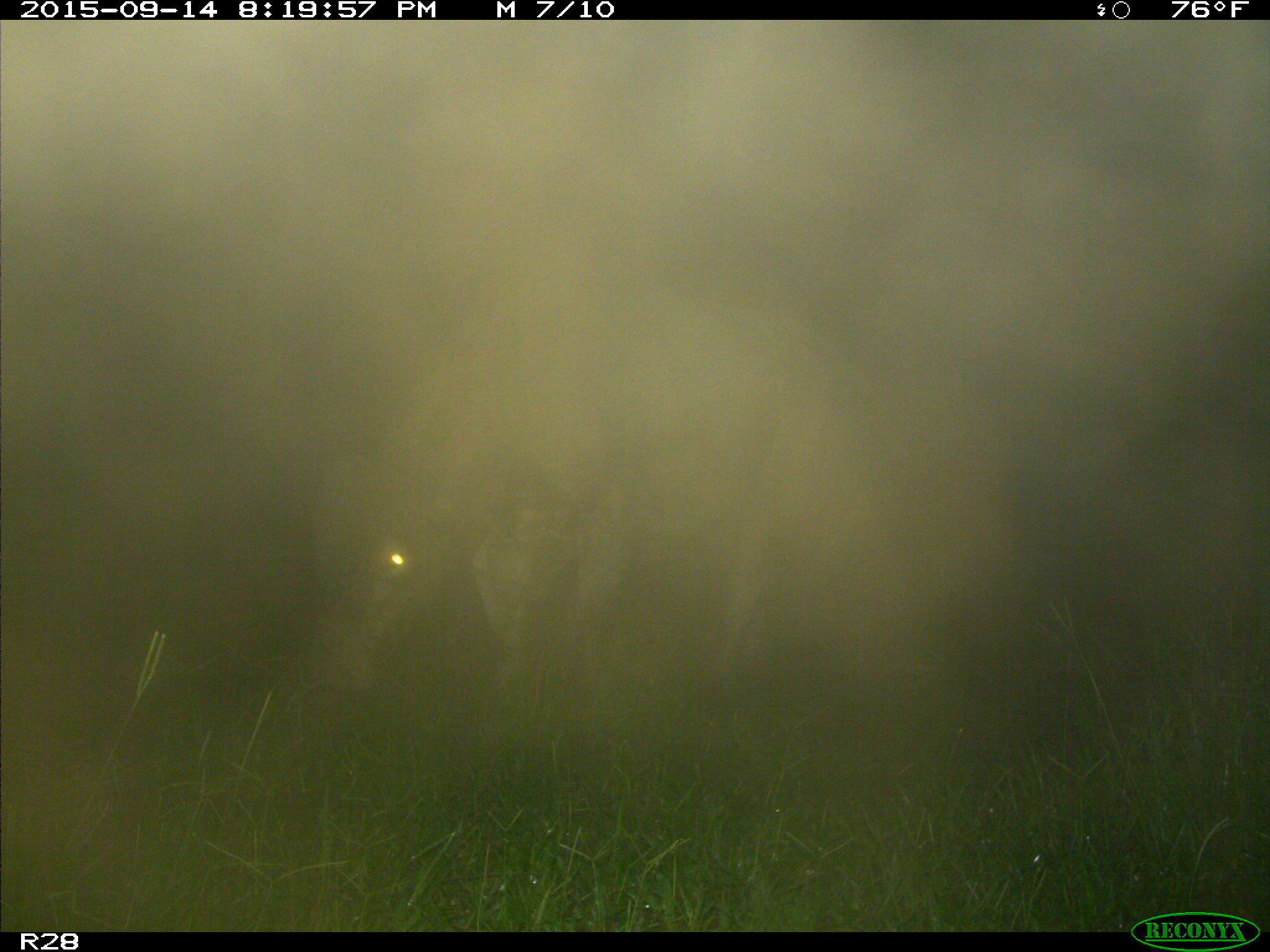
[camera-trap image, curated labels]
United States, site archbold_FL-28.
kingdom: Animalia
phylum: Chordata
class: Mammalia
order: Artiodactyla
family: Bovidae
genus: Bos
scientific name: Bos taurus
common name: domestic cow